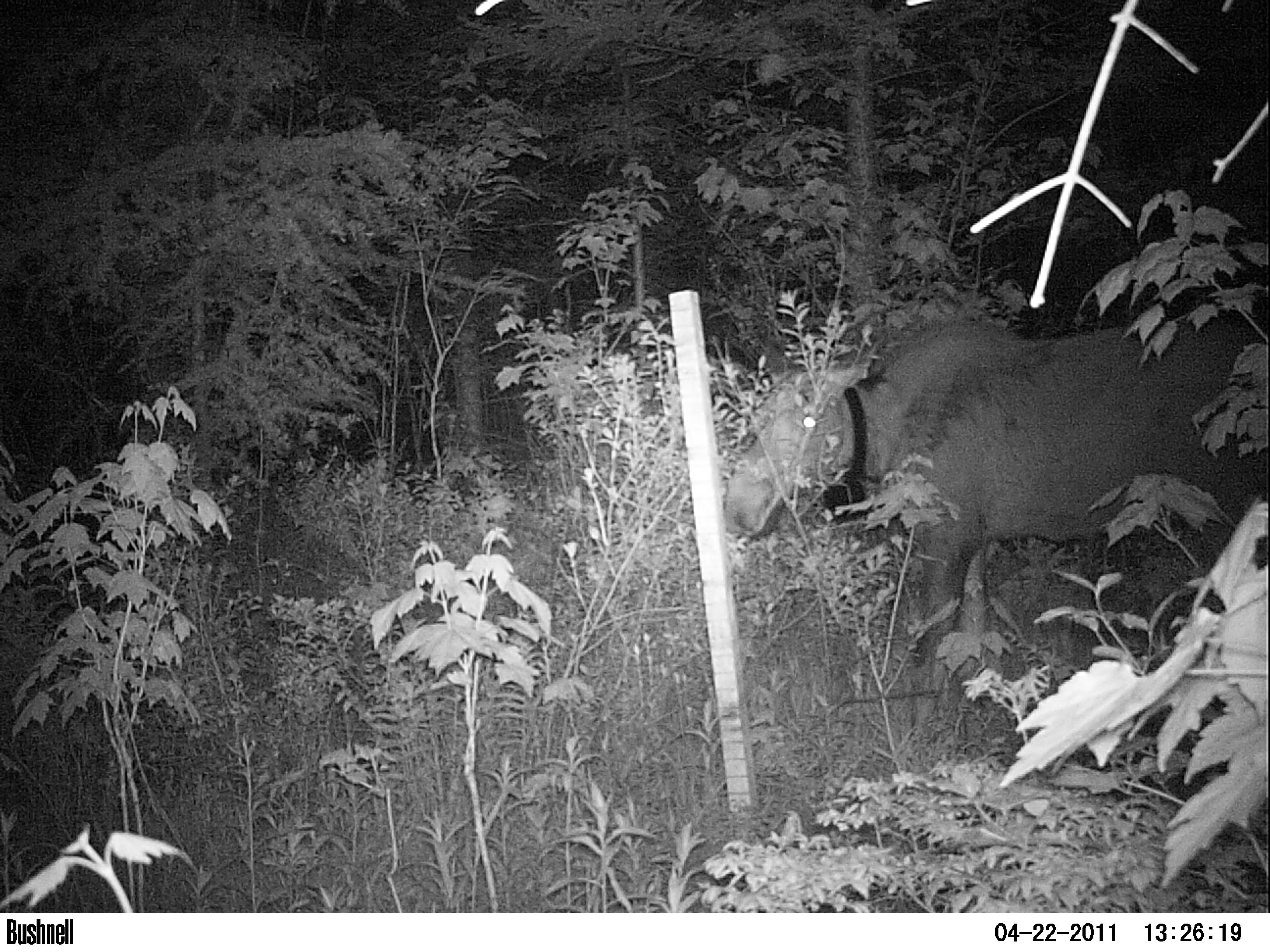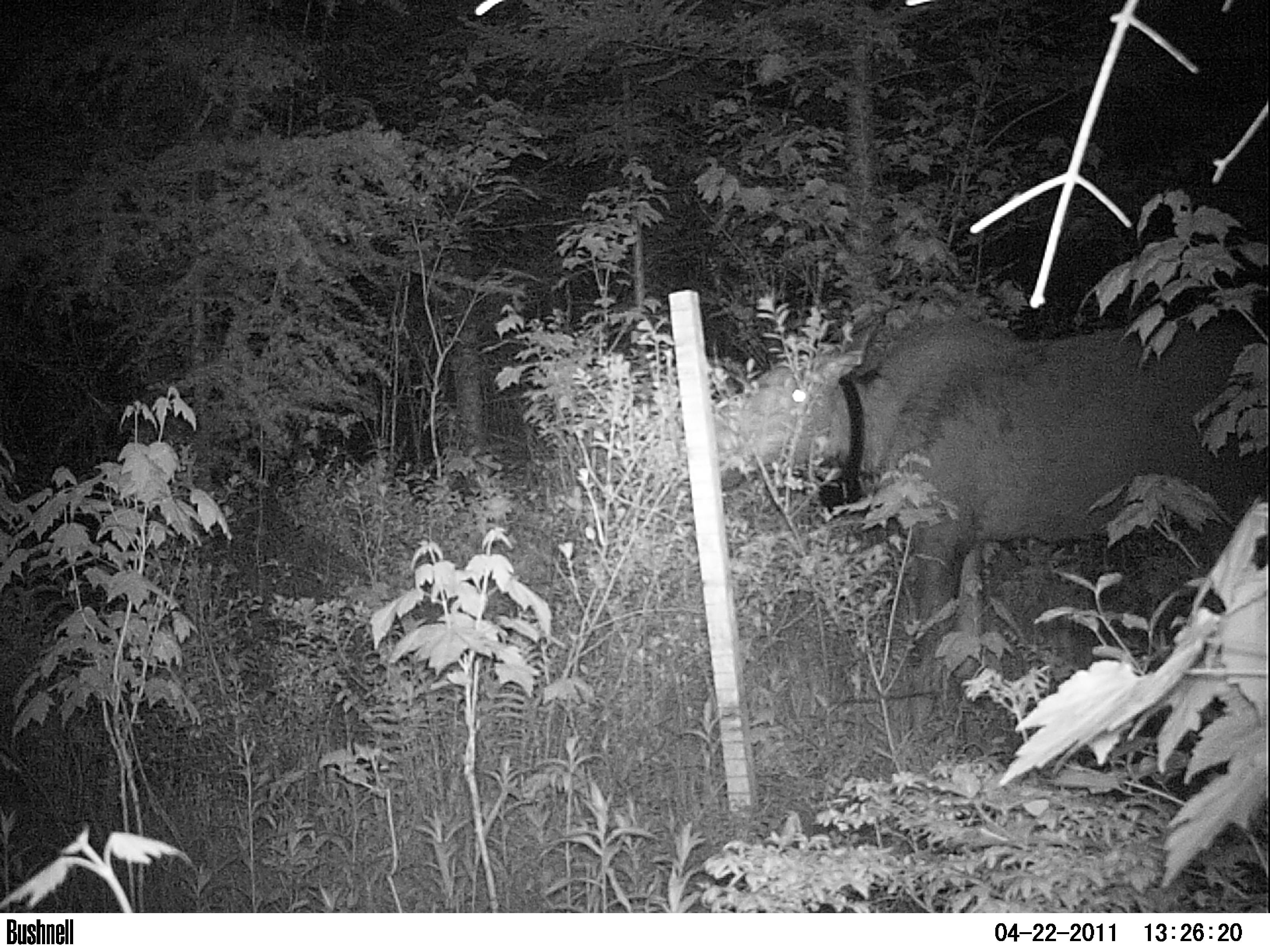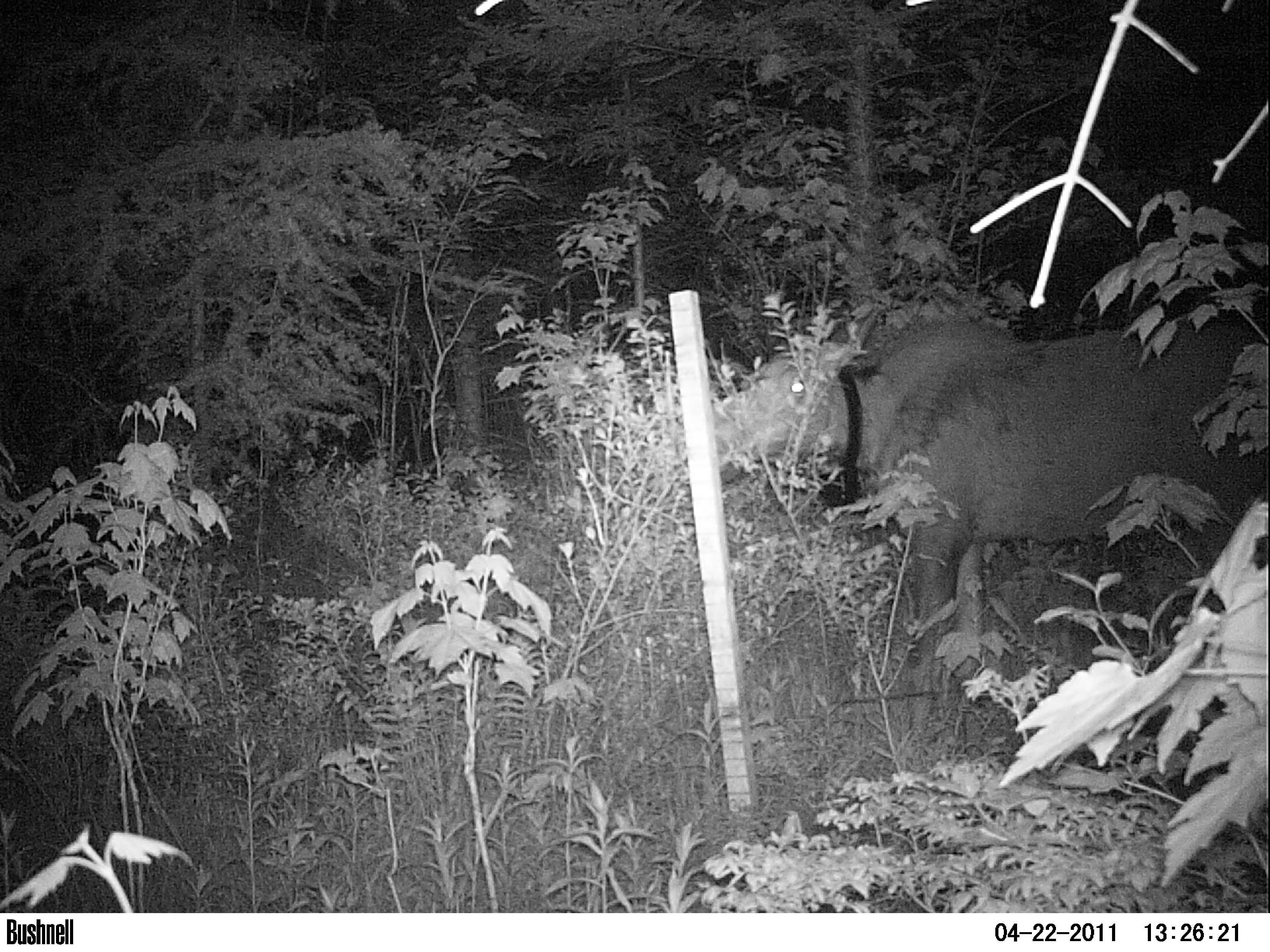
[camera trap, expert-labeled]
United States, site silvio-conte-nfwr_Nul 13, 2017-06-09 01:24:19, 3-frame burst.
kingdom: Animalia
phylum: Chordata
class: Mammalia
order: Artiodactyla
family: Cervidae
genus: Alces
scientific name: Alces alces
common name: moose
Moose (Alces alces).